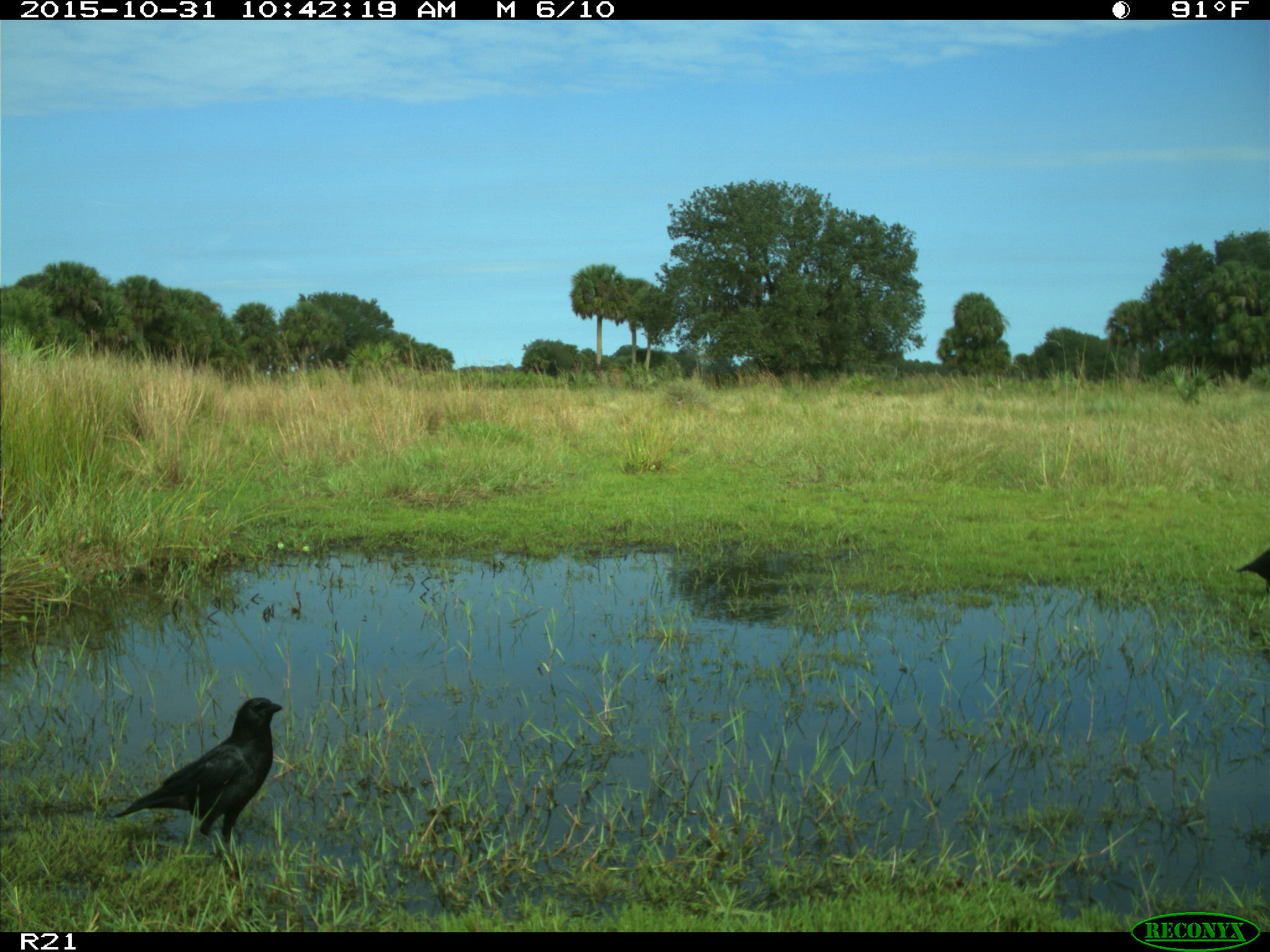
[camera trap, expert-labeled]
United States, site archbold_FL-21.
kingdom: Animalia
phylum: Chordata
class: Aves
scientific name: Aves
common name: birds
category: unidentified bird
Unidentified bird (birds) (Aves).